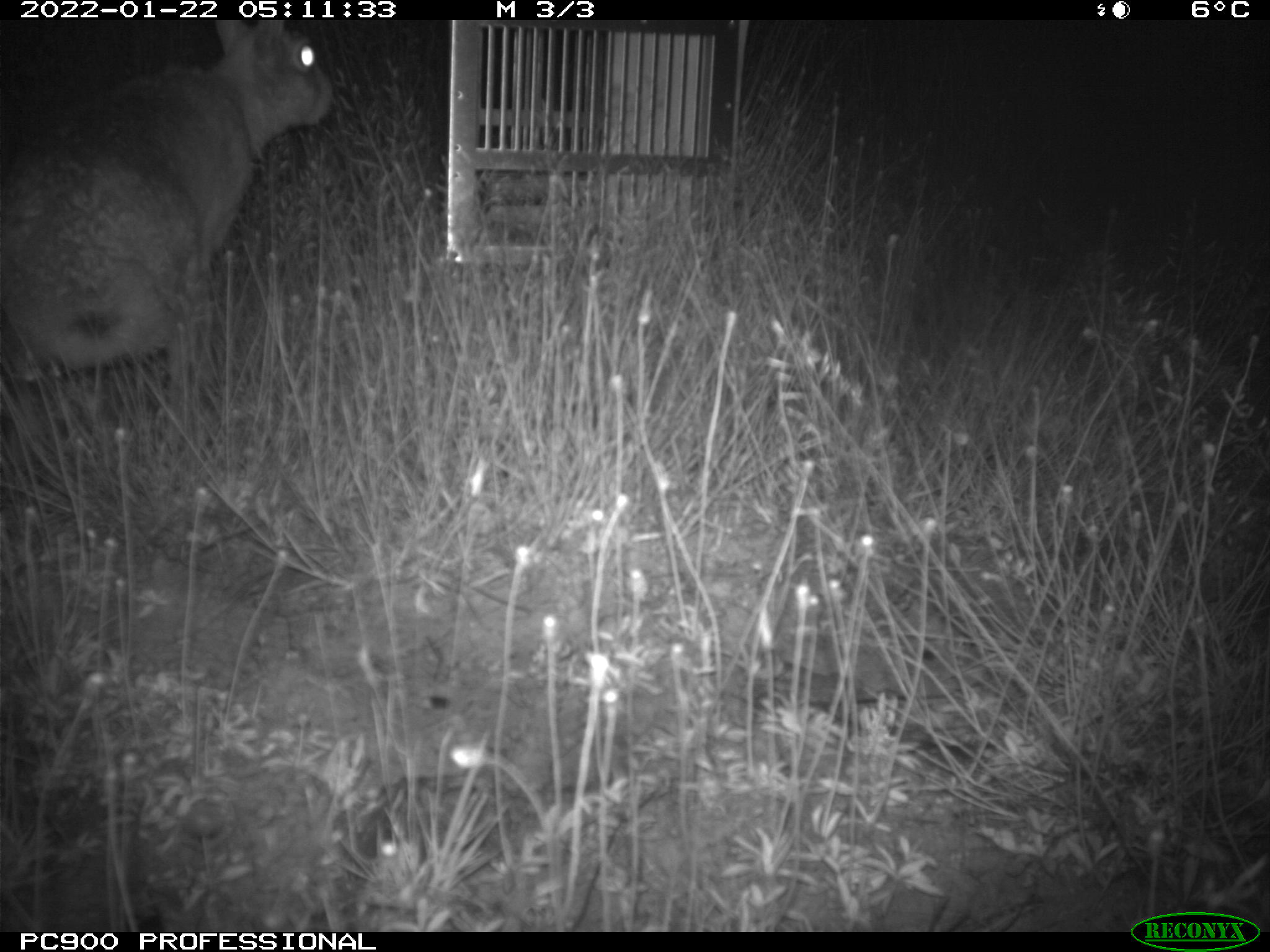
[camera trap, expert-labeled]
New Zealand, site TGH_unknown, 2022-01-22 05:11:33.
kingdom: Animalia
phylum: Chordata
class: Mammalia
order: Lagomorpha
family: Leporidae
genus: Oryctolagus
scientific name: Oryctolagus cuniculus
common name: european rabbit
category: rabbit